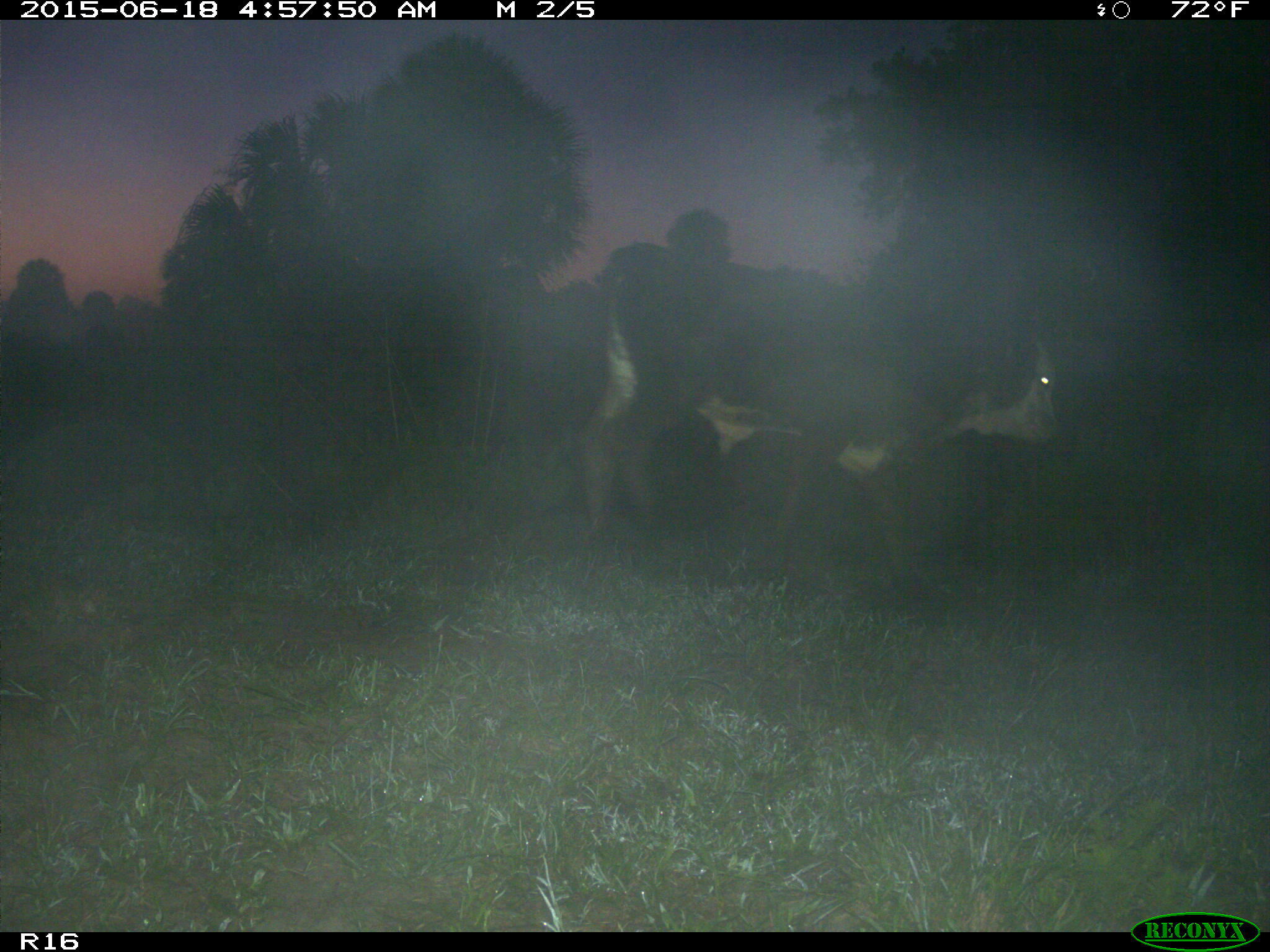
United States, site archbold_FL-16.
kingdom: Animalia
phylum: Chordata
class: Mammalia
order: Artiodactyla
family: Bovidae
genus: Bos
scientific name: Bos taurus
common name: domestic cow